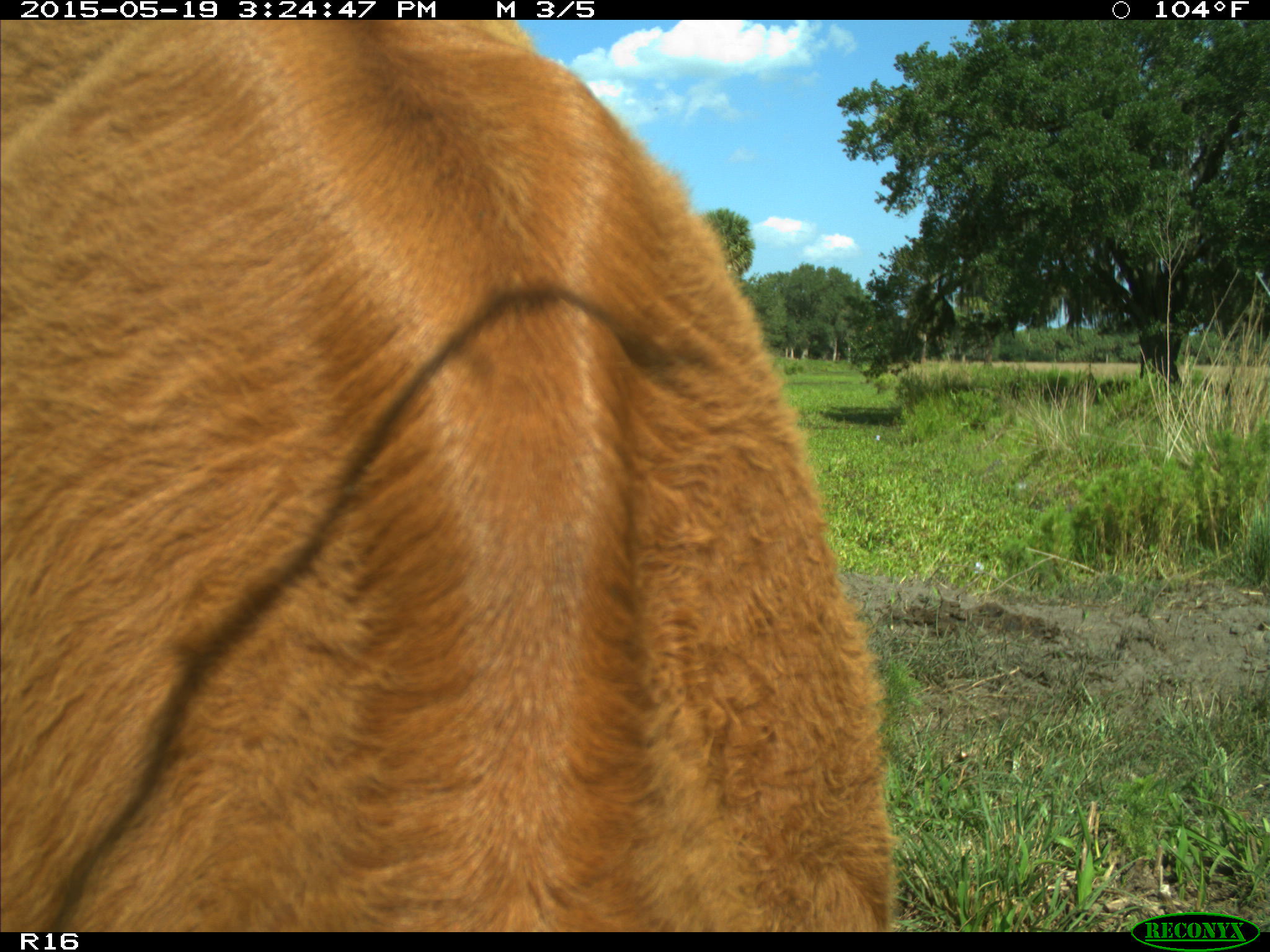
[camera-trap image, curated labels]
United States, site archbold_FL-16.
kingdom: Animalia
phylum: Chordata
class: Mammalia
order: Artiodactyla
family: Bovidae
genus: Bos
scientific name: Bos taurus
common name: domestic cow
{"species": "Bos taurus (domestic cow)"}